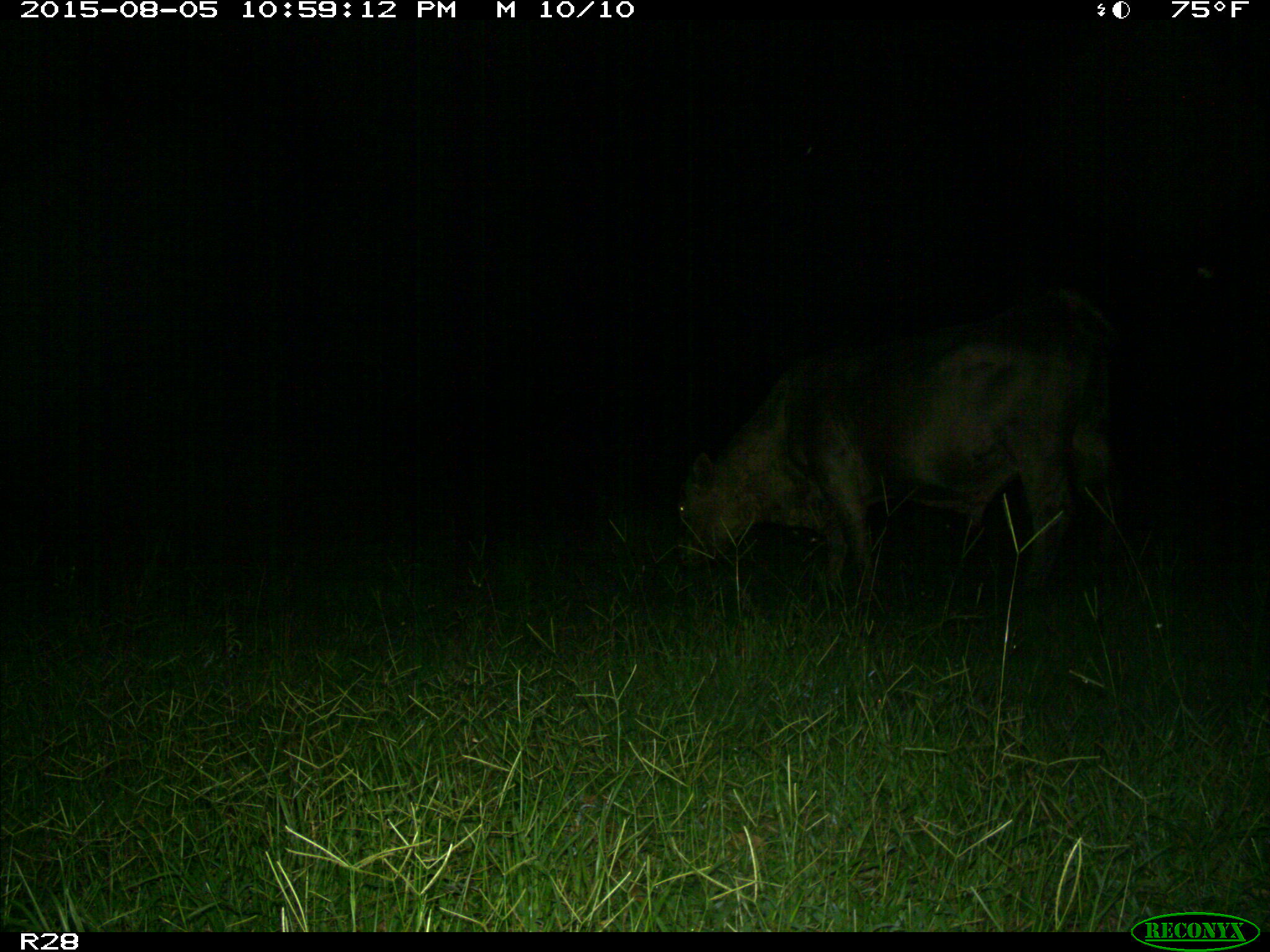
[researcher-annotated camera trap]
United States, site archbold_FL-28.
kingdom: Animalia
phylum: Chordata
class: Mammalia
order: Artiodactyla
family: Bovidae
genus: Bos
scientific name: Bos taurus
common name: domestic cow